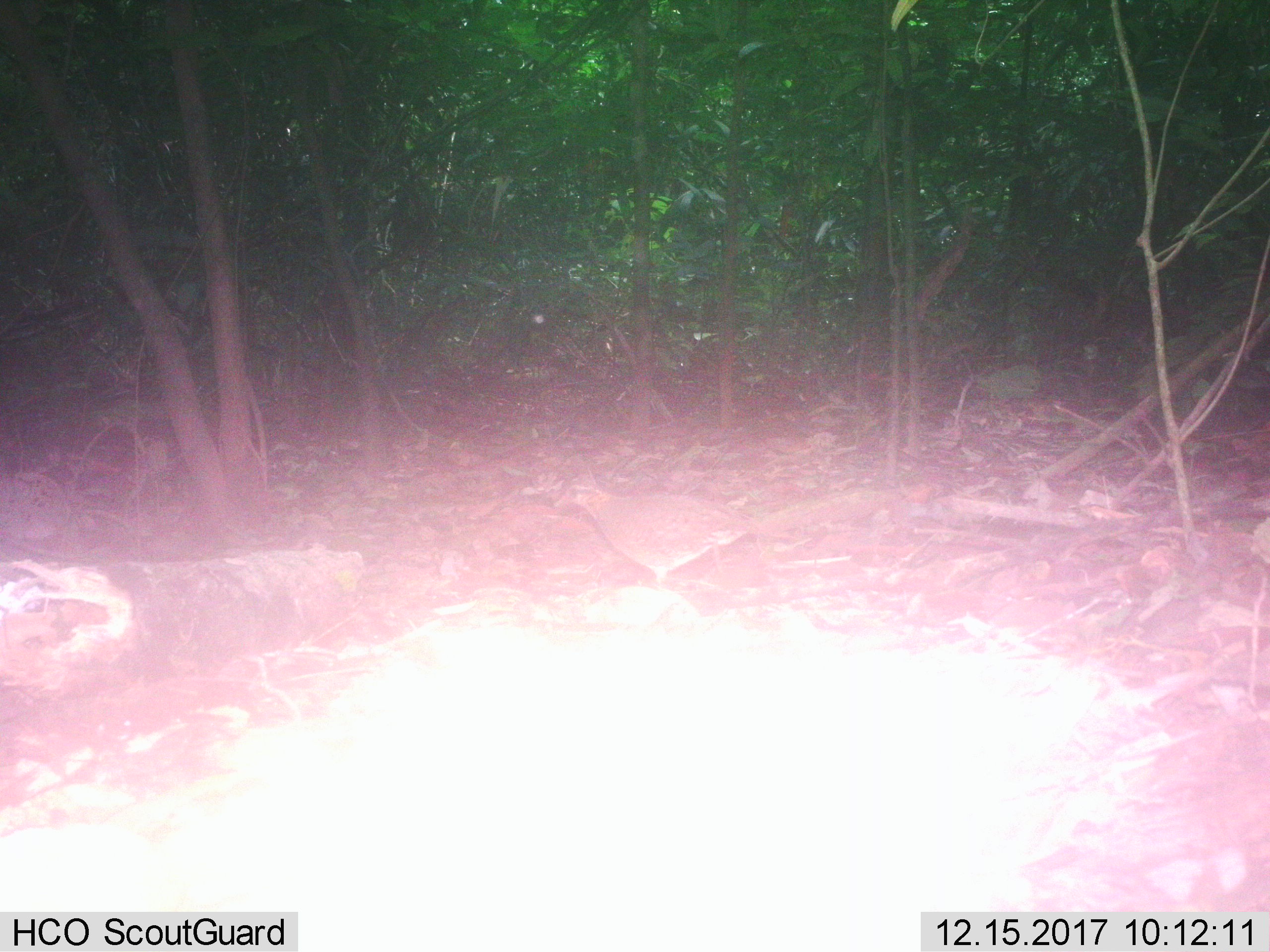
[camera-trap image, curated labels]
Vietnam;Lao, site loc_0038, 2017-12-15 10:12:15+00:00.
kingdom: Animalia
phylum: Chordata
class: Aves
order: Galliformes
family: Phasianidae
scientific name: Phasianidae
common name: partridge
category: unidentified partridge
Unidentified partridge (partridge) (Phasianidae). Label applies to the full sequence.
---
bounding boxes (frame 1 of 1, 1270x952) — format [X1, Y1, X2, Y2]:
unidentified partridge: [556, 471, 801, 585]